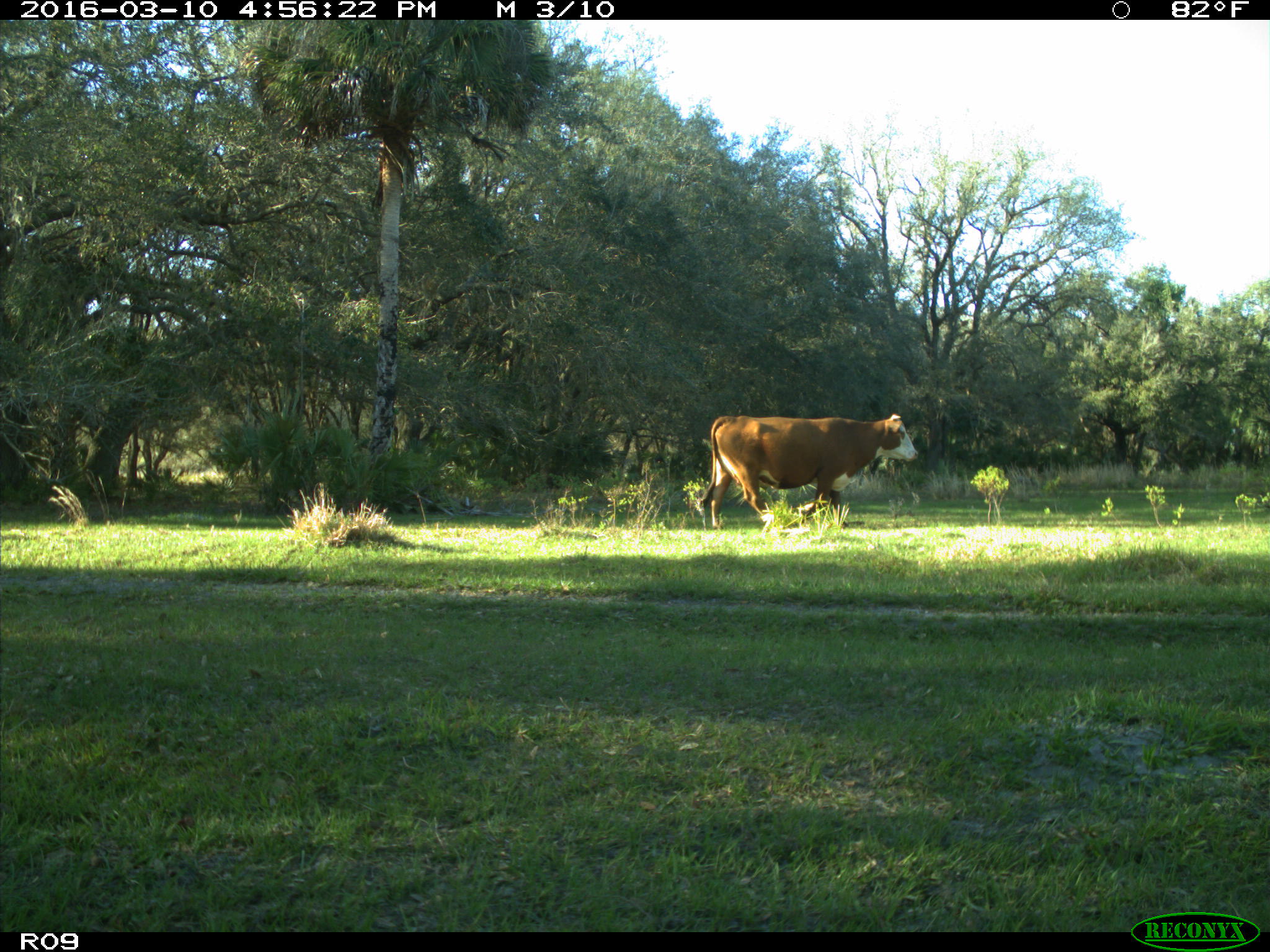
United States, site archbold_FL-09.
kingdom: Animalia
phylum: Chordata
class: Mammalia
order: Artiodactyla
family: Bovidae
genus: Bos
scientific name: Bos taurus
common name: domestic cow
Bos taurus (domestic cow).